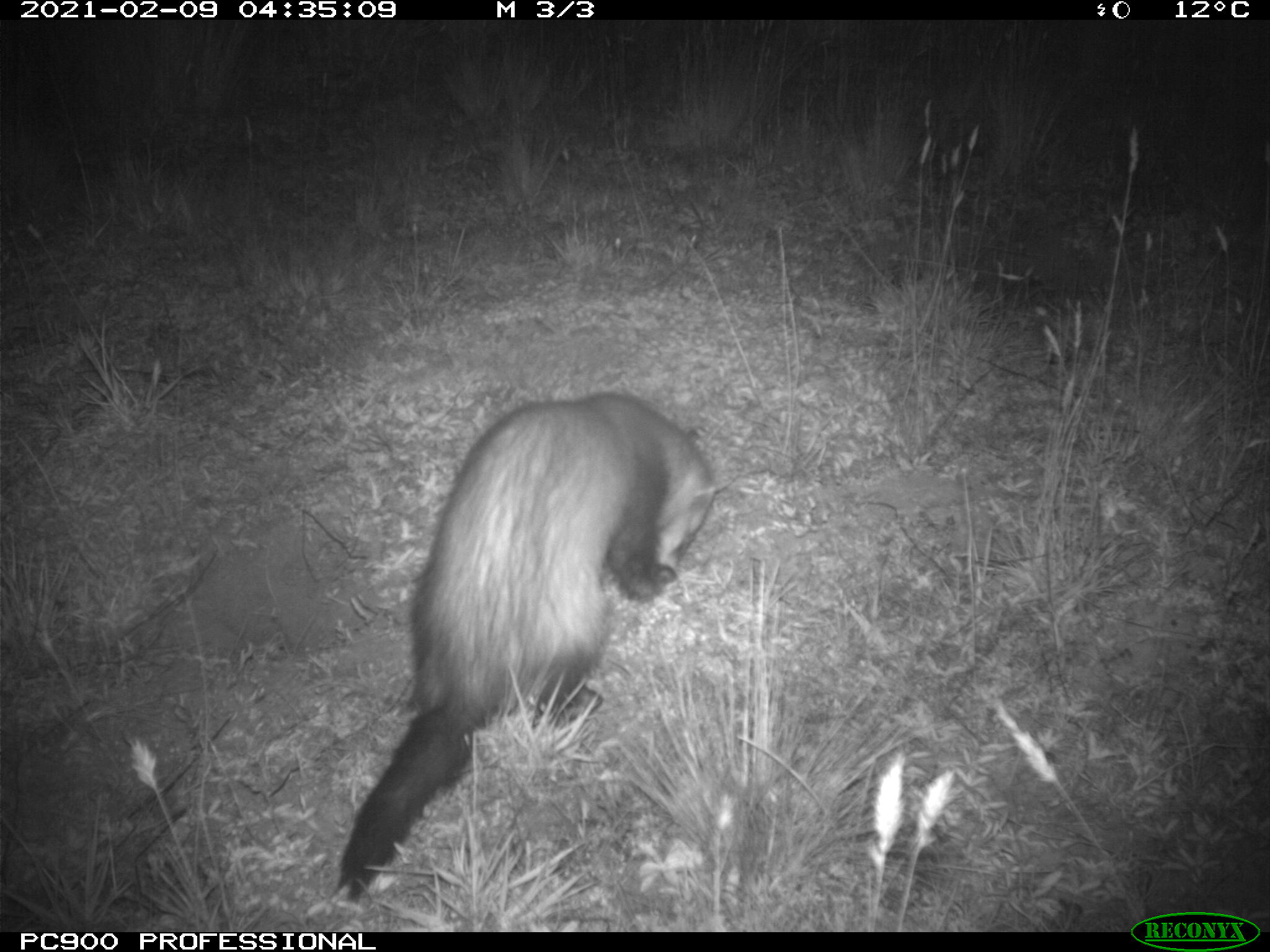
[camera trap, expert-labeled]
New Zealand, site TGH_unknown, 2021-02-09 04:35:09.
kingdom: Animalia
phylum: Chordata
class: Mammalia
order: Carnivora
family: Mustelidae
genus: Mustela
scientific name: Mustela furo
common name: ferret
Ferret (Mustela furo).